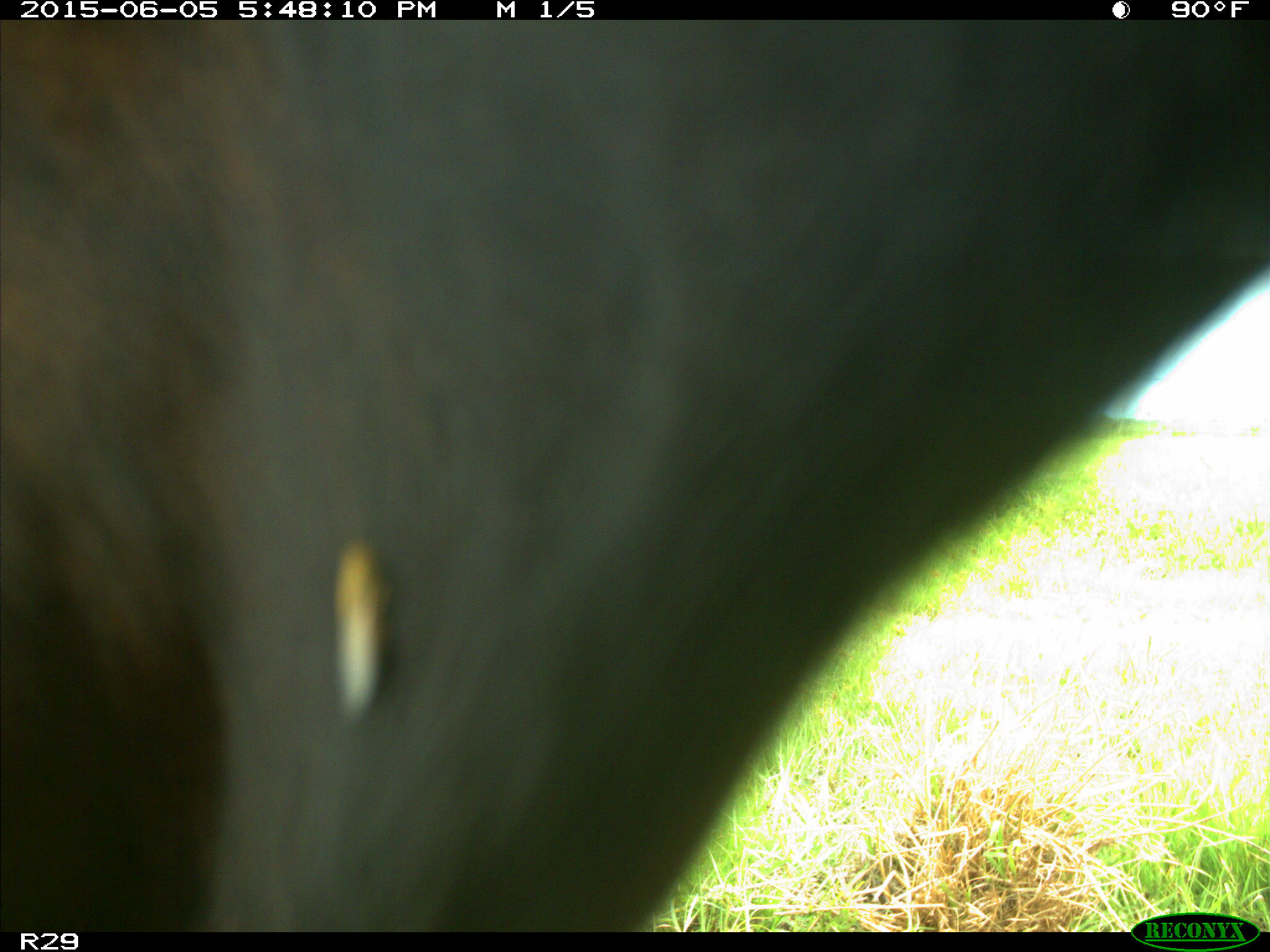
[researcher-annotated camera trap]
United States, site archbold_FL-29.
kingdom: Animalia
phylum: Chordata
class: Mammalia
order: Artiodactyla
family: Bovidae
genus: Bos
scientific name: Bos taurus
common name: domestic cow